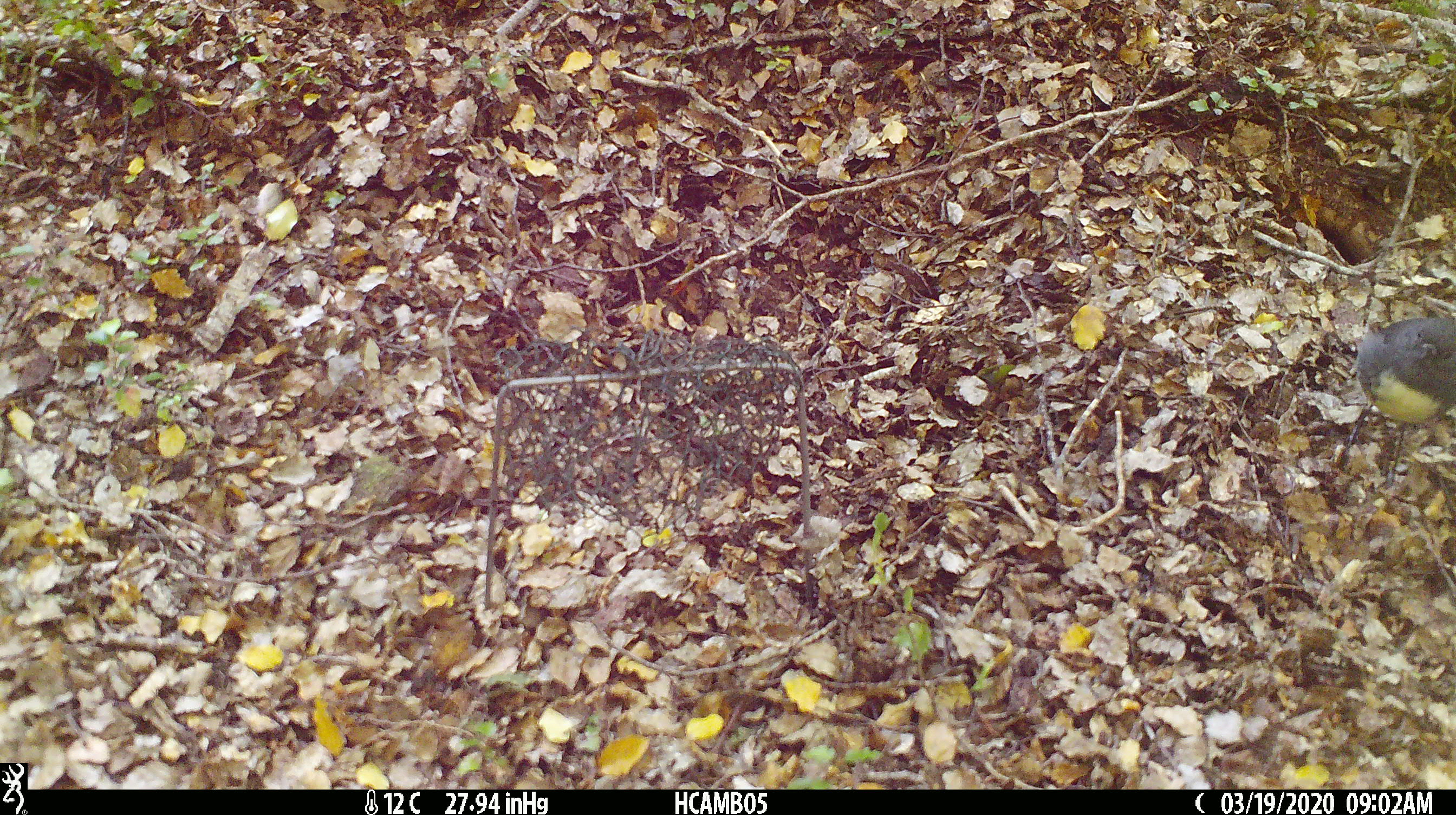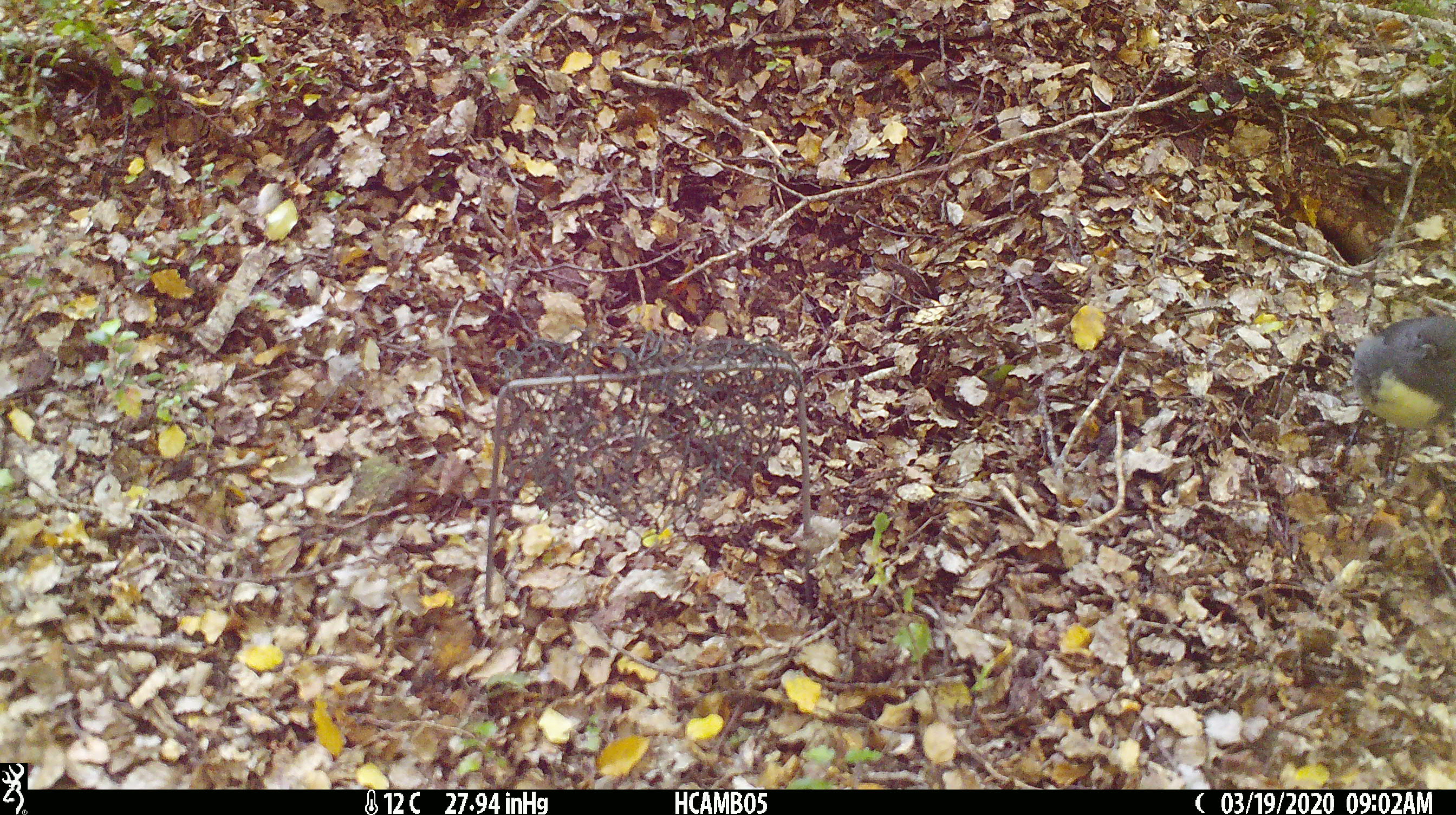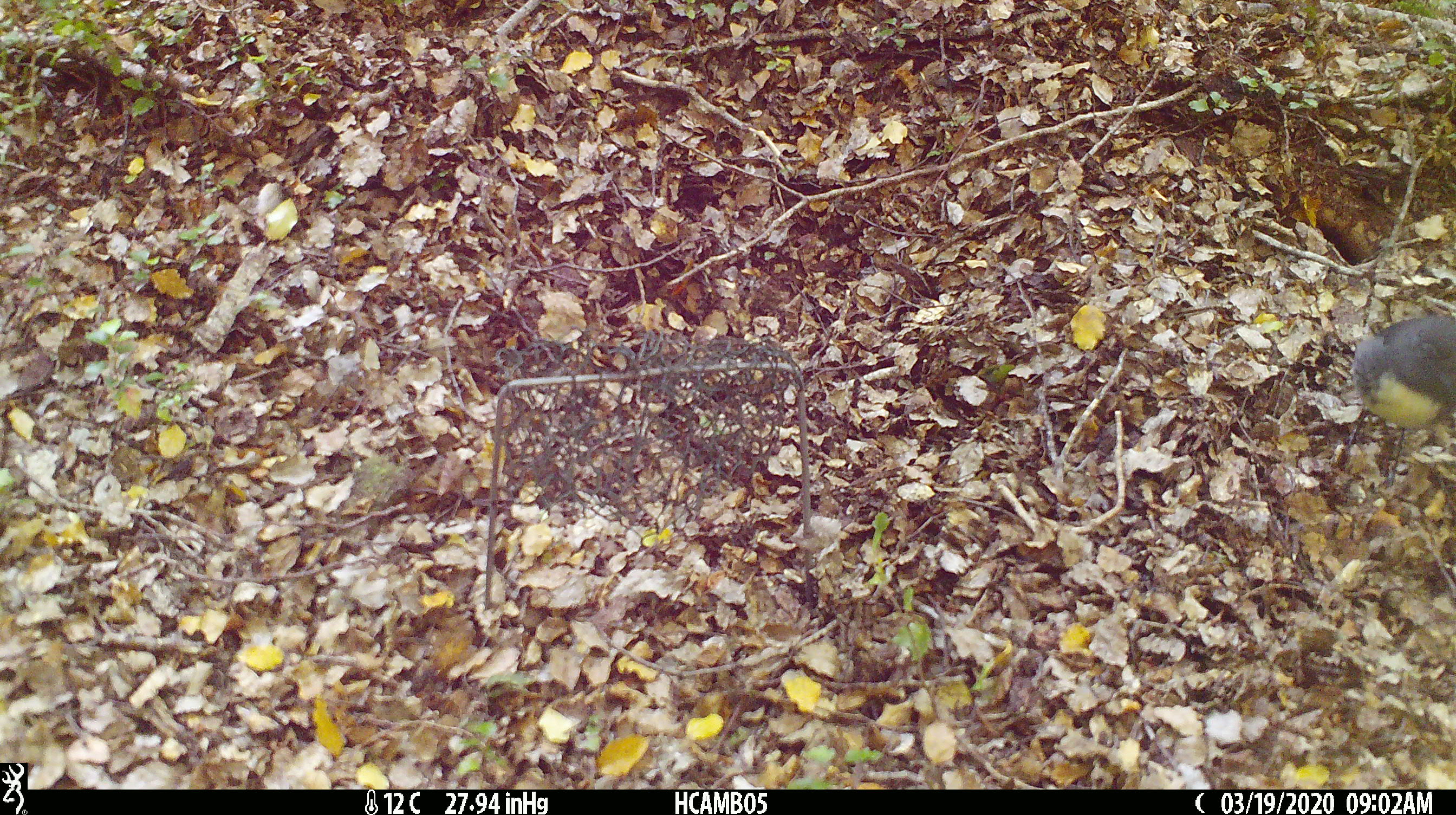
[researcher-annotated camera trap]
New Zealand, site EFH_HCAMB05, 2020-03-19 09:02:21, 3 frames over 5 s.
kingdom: Animalia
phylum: Chordata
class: Aves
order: Passeriformes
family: Petroicidae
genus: Petroica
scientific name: Petroica australis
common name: new zealand robin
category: robin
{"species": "robin (new zealand robin) (Petroica australis)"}